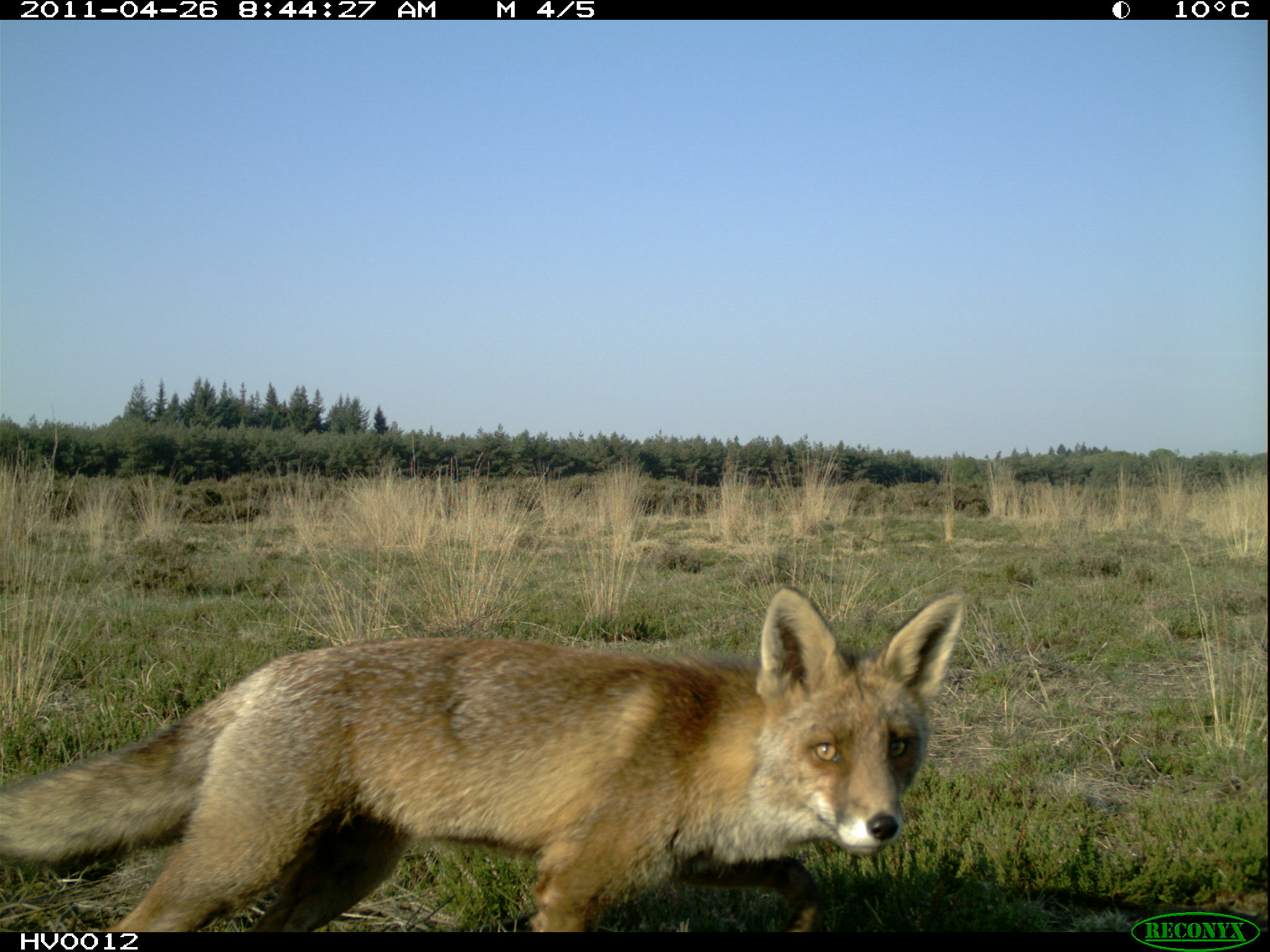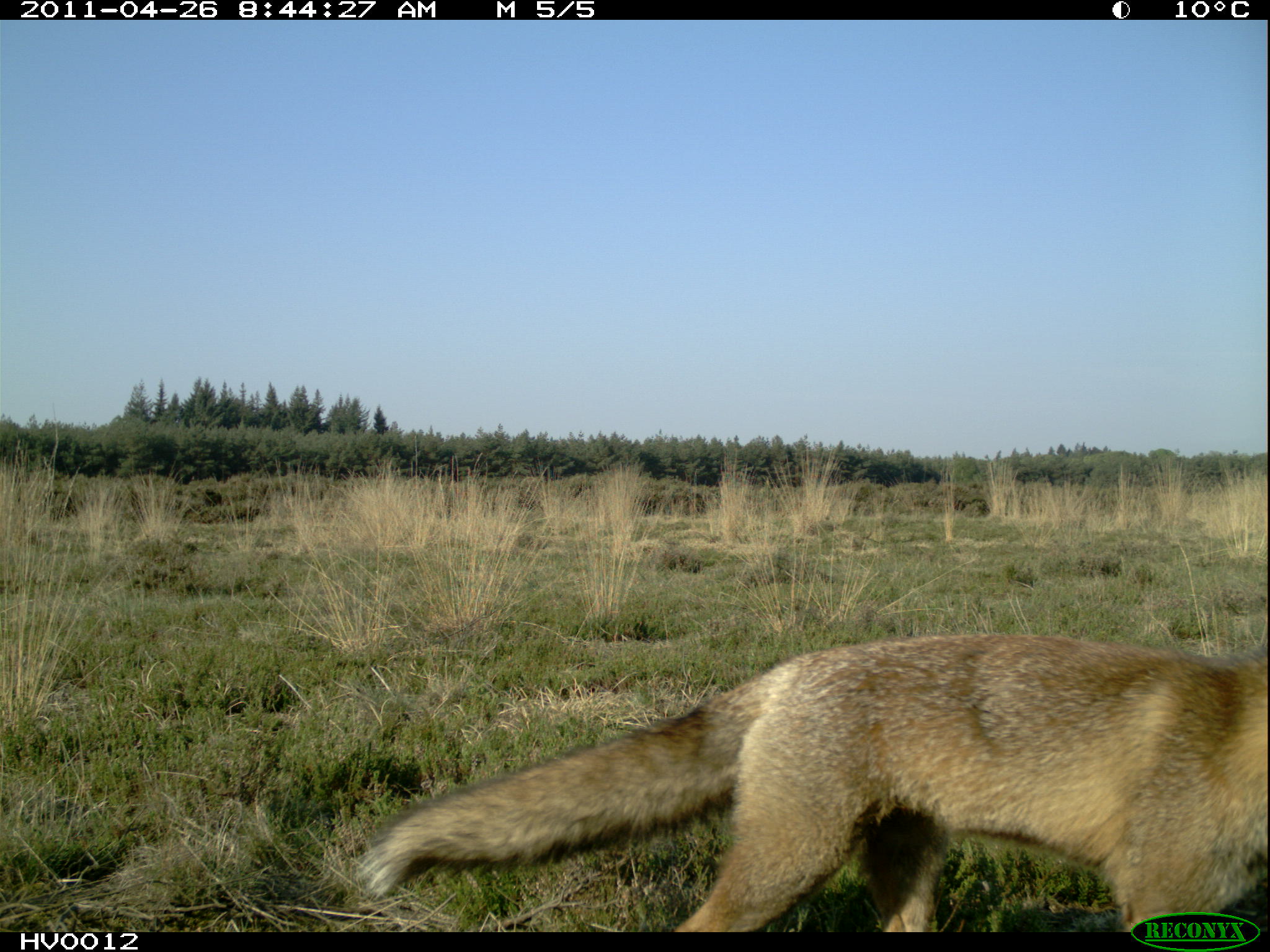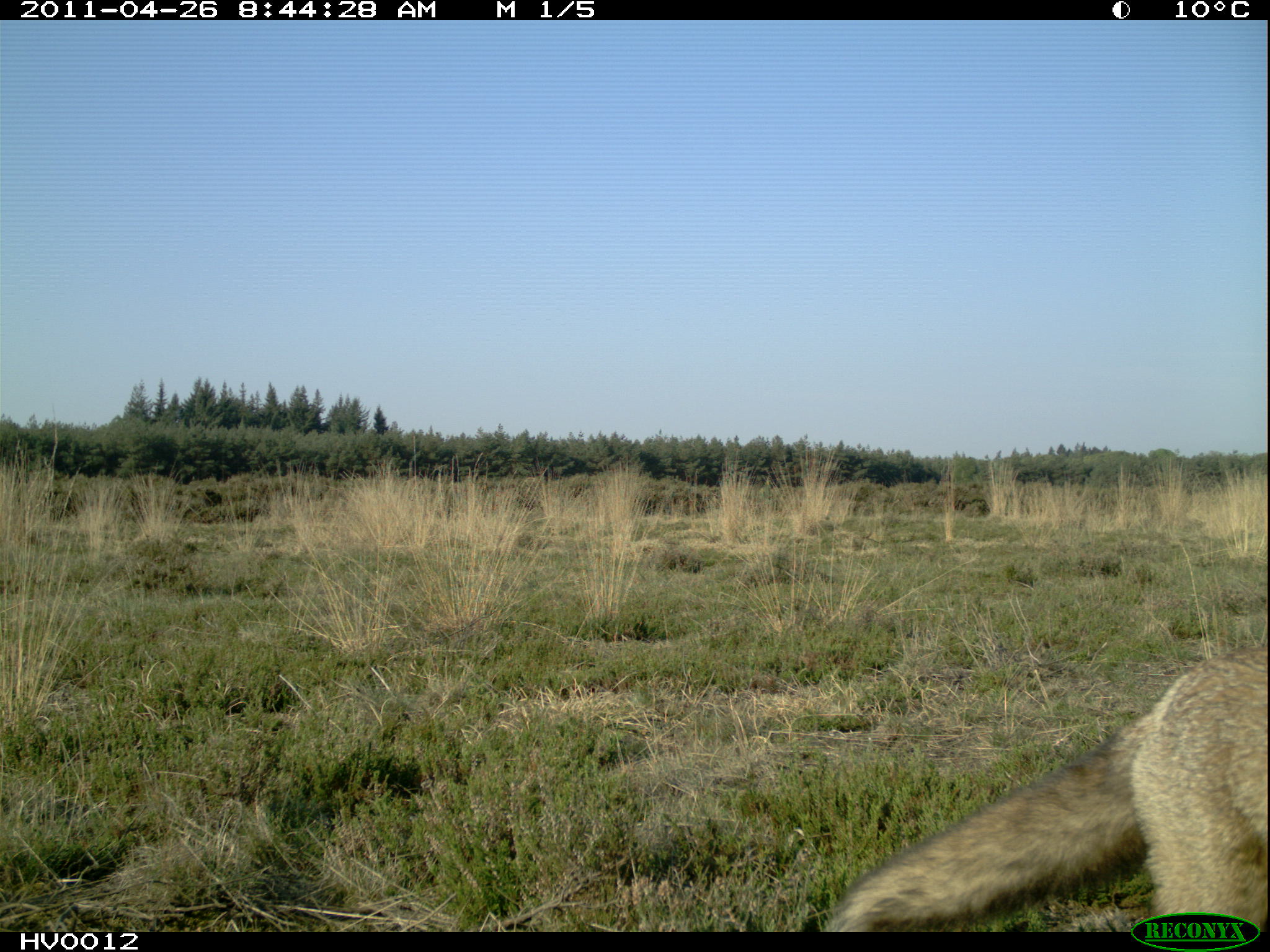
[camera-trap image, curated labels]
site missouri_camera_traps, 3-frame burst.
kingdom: Animalia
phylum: Chordata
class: Mammalia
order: Carnivora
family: Canidae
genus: Vulpes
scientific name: Vulpes vulpes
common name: red fox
Red fox (Vulpes vulpes). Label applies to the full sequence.